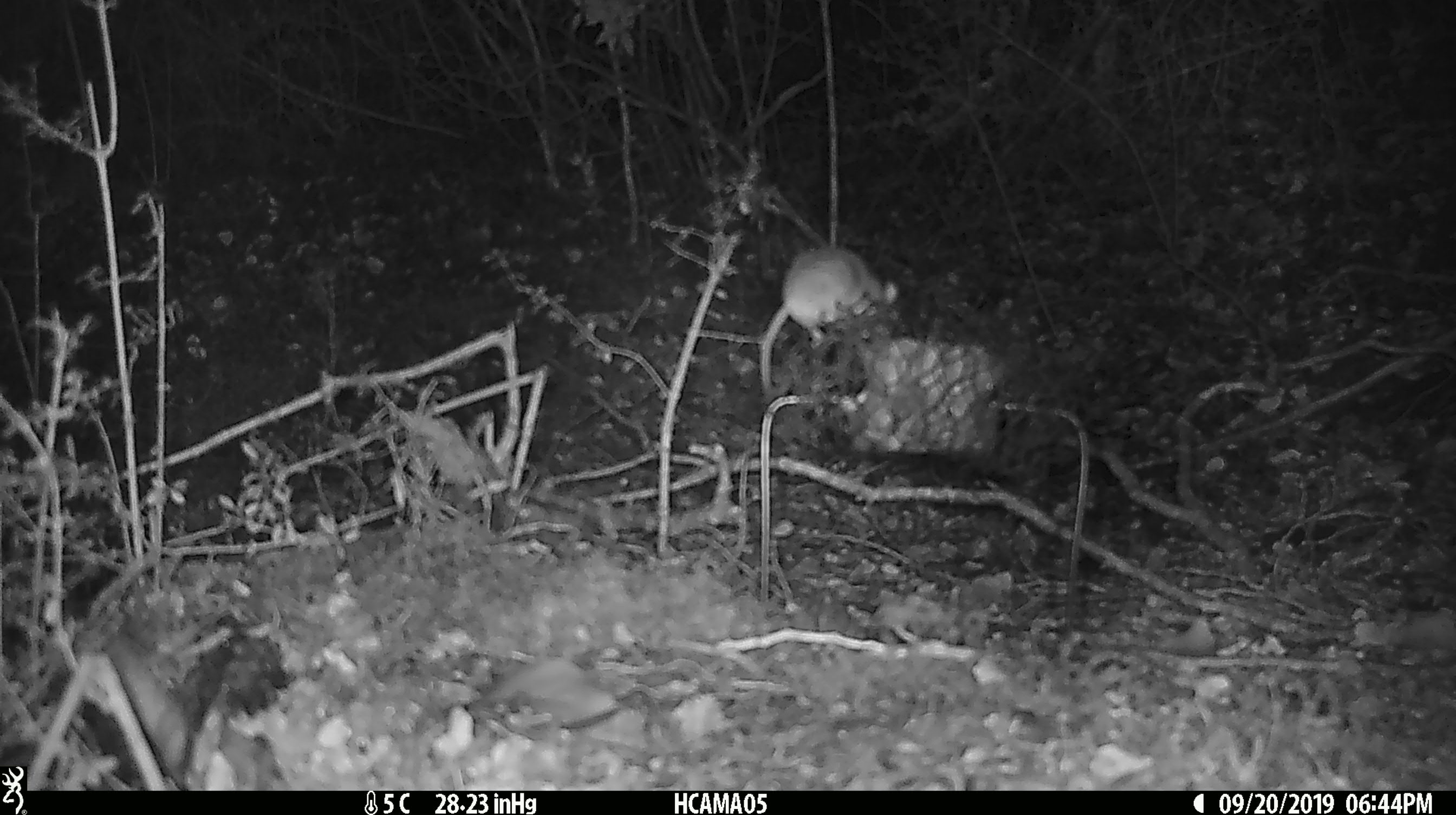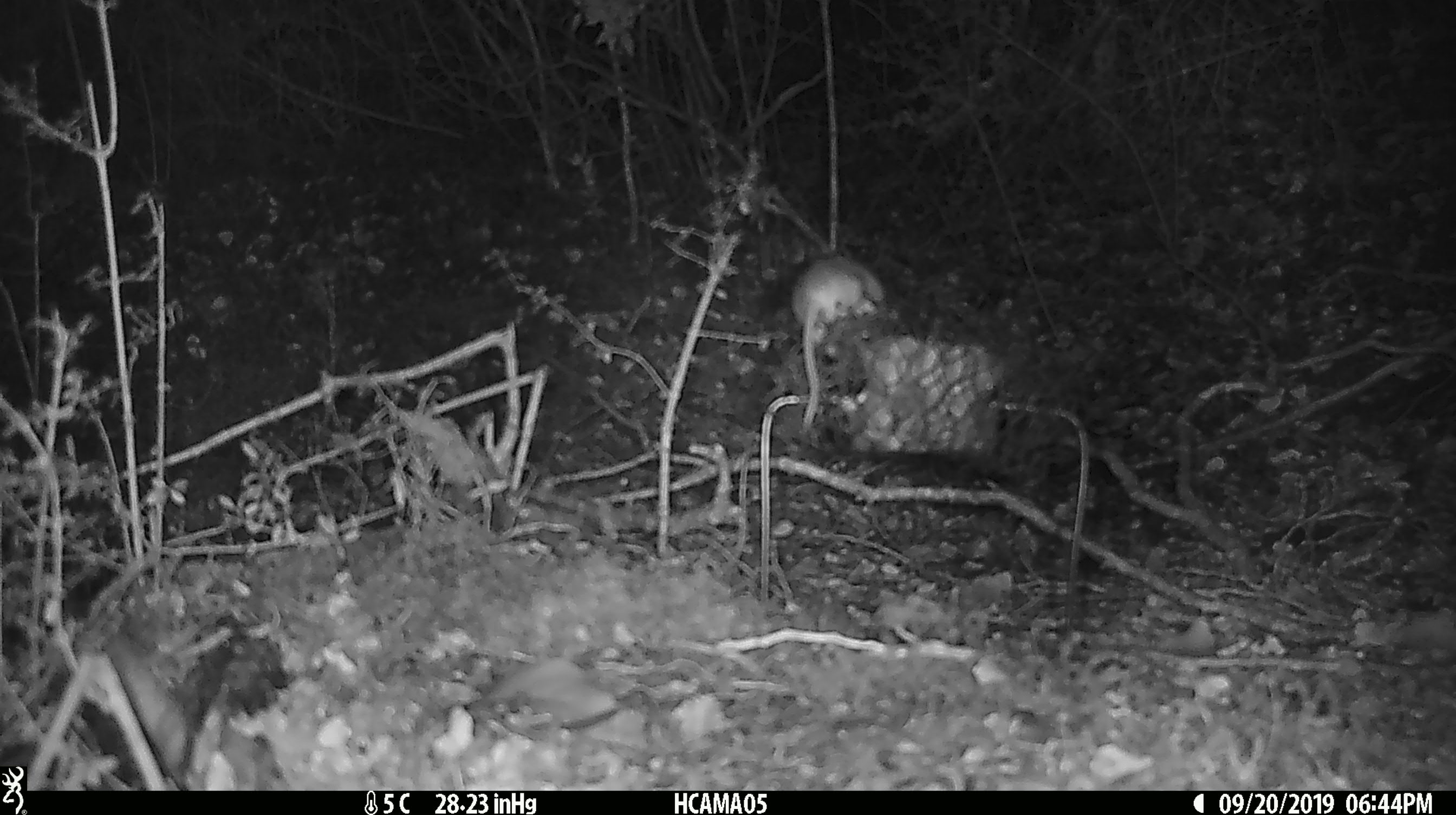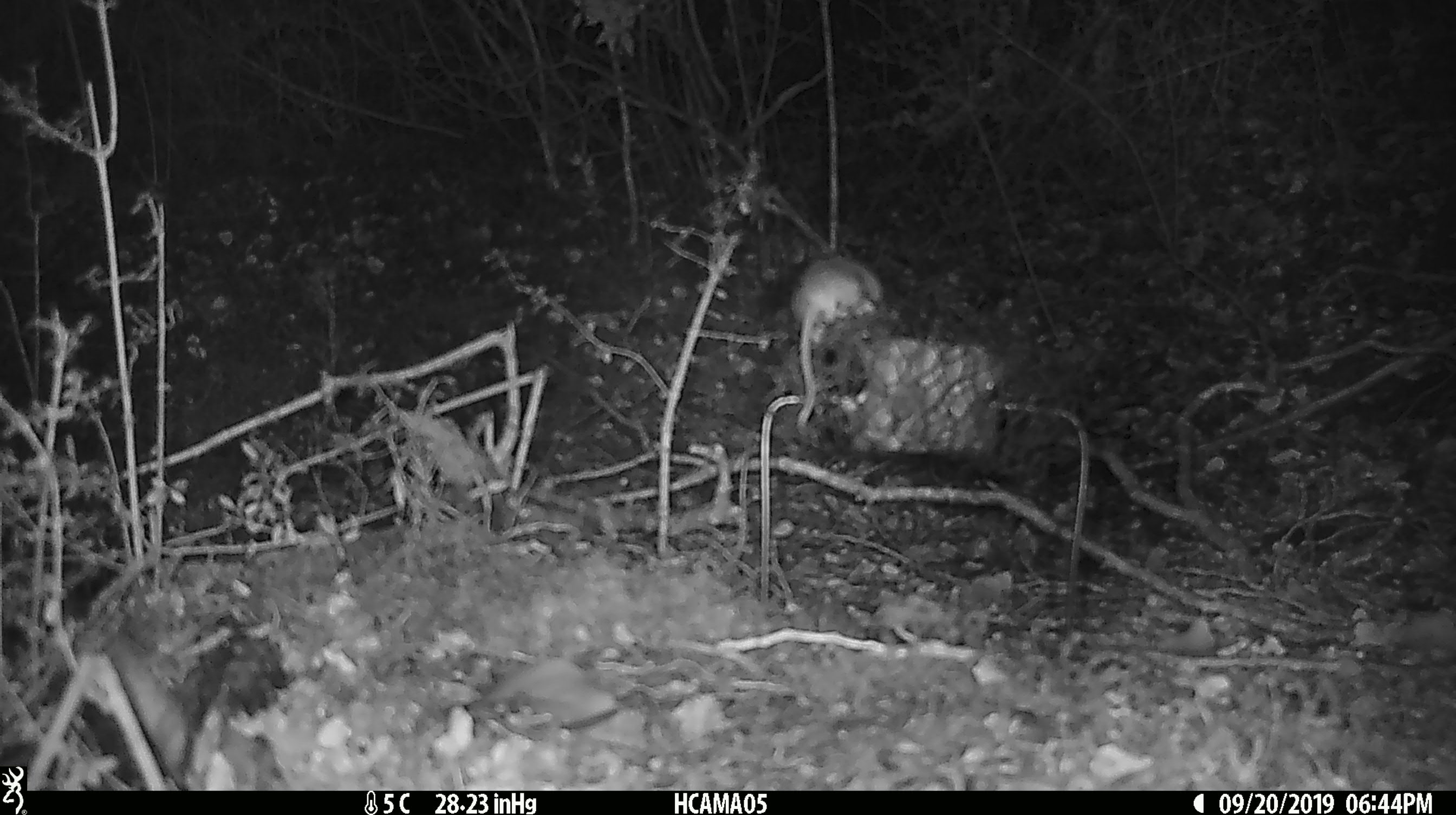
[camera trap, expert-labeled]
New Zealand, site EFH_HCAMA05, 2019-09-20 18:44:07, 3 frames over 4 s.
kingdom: Animalia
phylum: Chordata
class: Mammalia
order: Rodentia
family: Muridae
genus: Mus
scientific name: Mus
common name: mouse